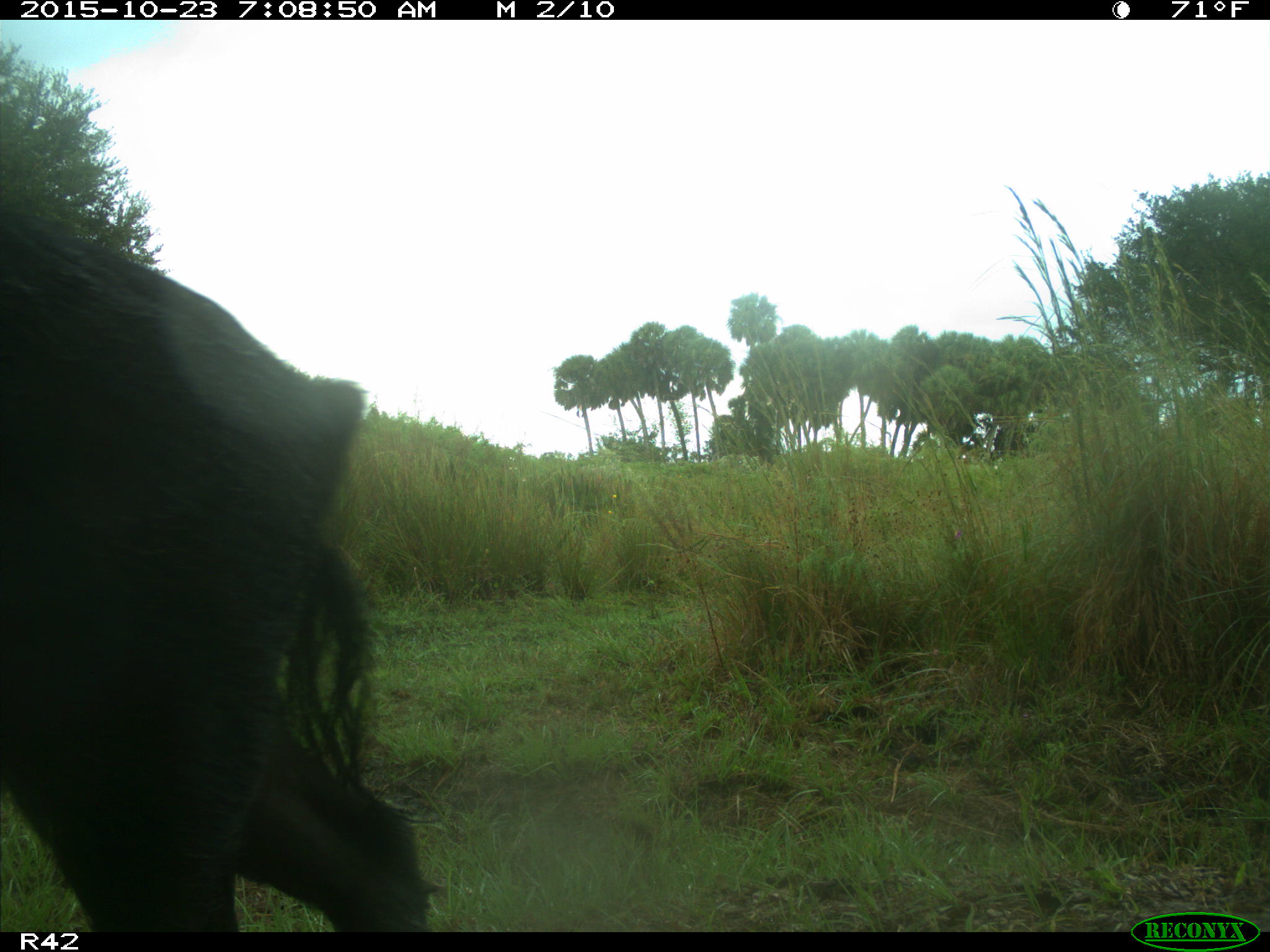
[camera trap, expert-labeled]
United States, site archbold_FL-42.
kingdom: Animalia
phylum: Chordata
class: Mammalia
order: Artiodactyla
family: Suidae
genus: Sus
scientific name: Sus scrofa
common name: wild boar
Sus scrofa (wild boar).